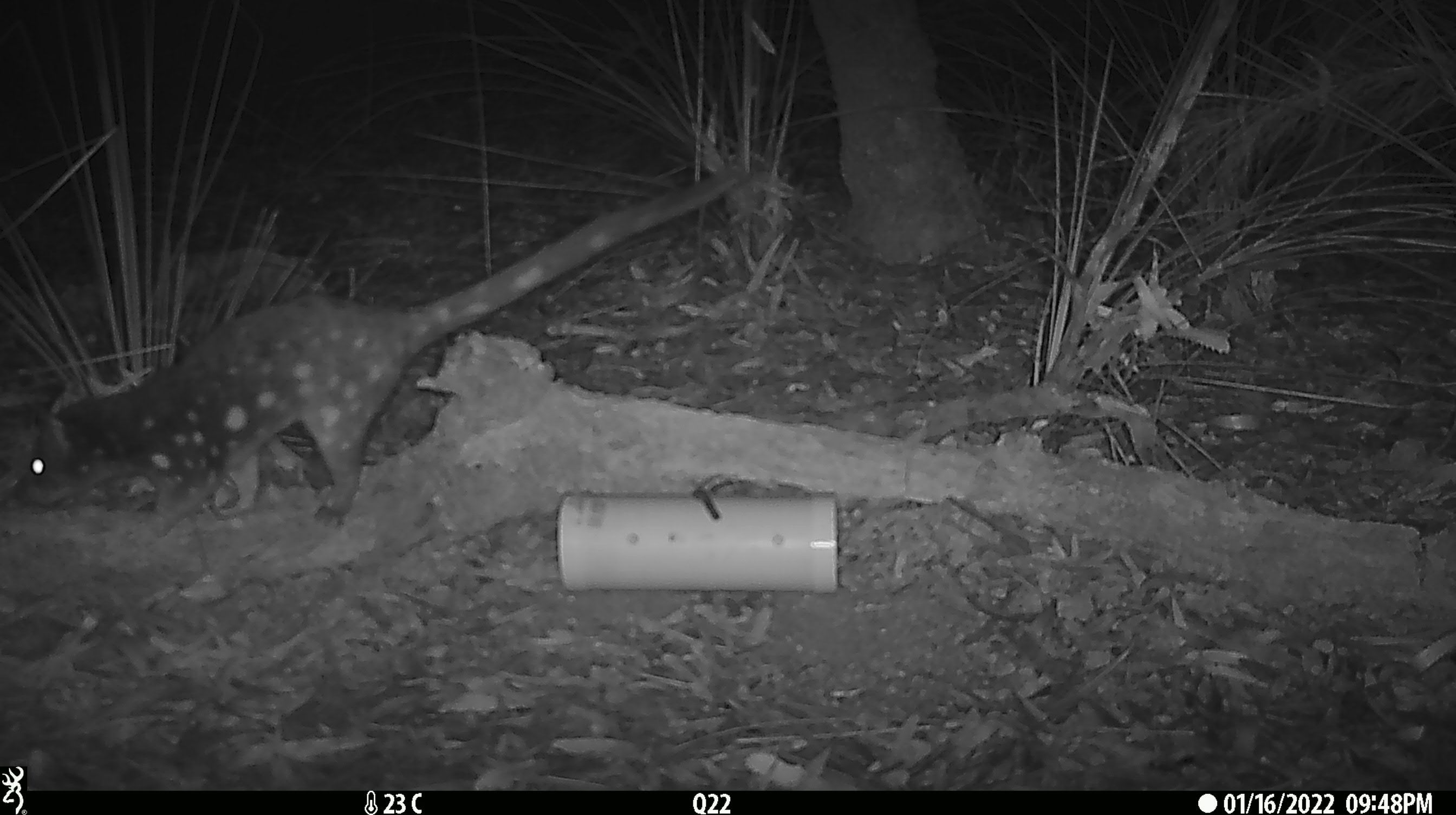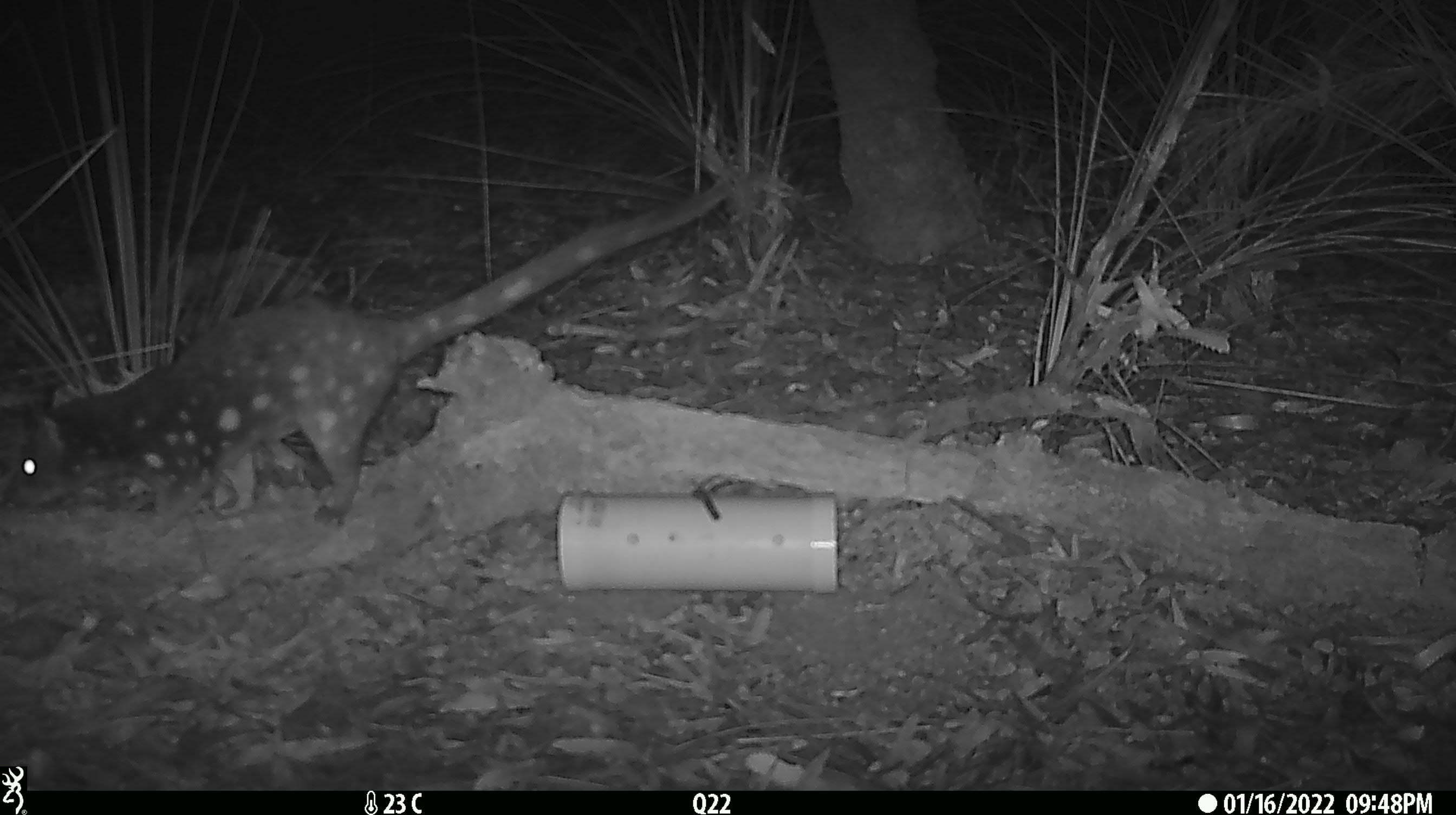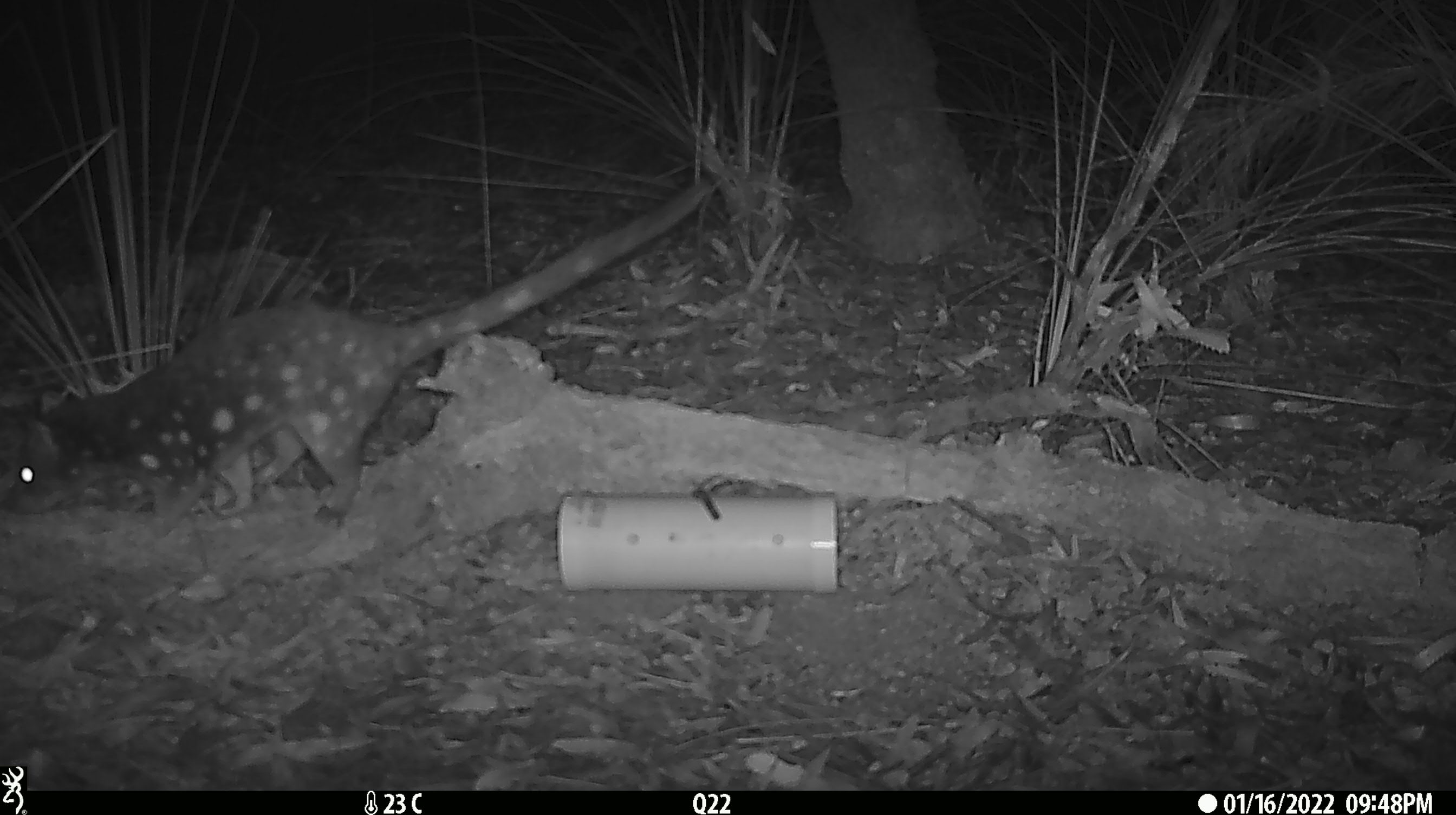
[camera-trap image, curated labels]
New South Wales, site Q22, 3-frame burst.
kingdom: Animalia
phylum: Chordata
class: Mammalia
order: Dasyuromorphia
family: Dasyuridae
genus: Dasyurus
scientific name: Dasyurus maculatus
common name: spotted-tailed quoll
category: quoll